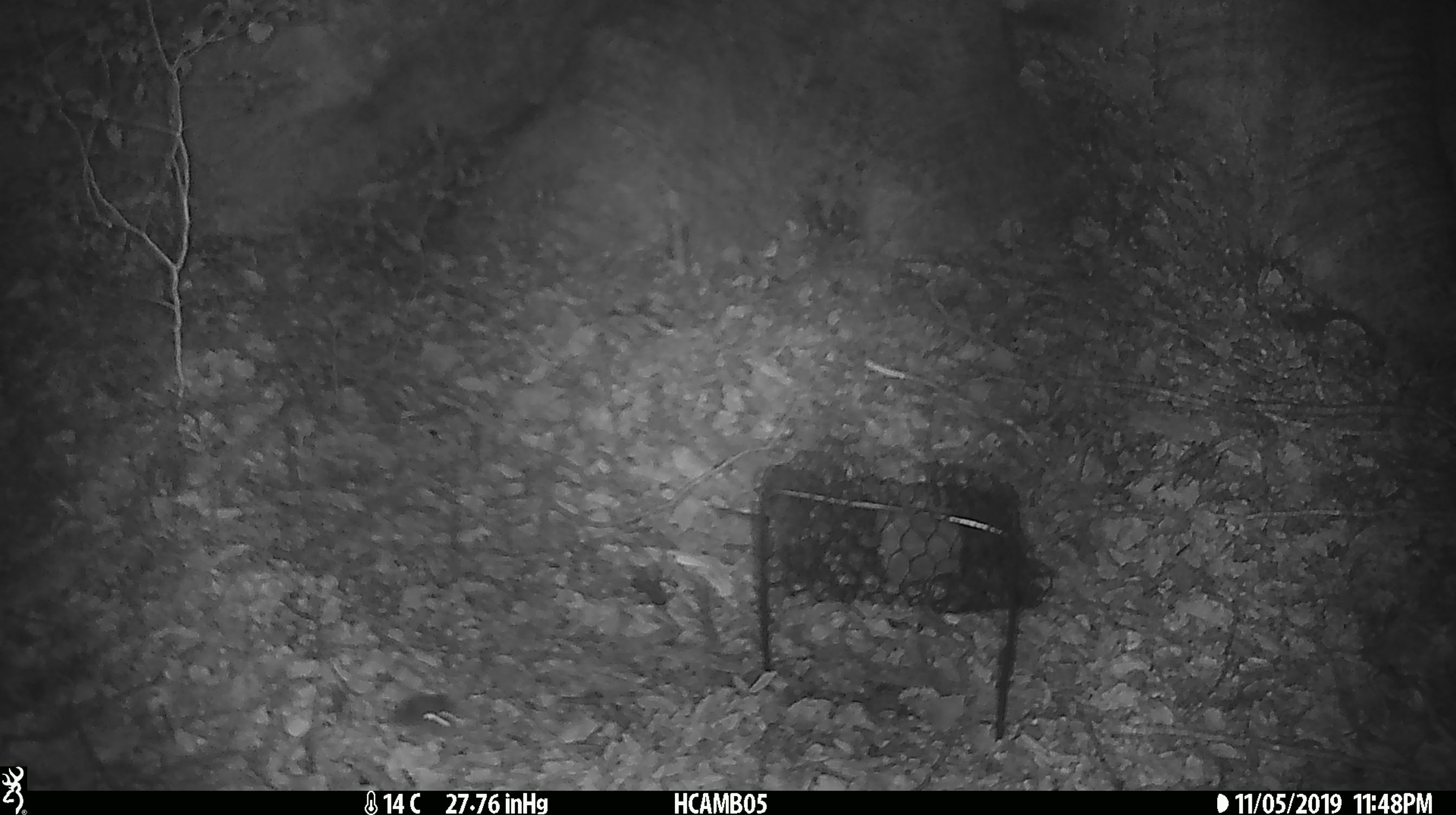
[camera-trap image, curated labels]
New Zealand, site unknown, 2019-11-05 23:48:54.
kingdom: Animalia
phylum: Chordata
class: Mammalia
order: Rodentia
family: Muridae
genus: Mus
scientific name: Mus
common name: mouse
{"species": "mouse (Mus)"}